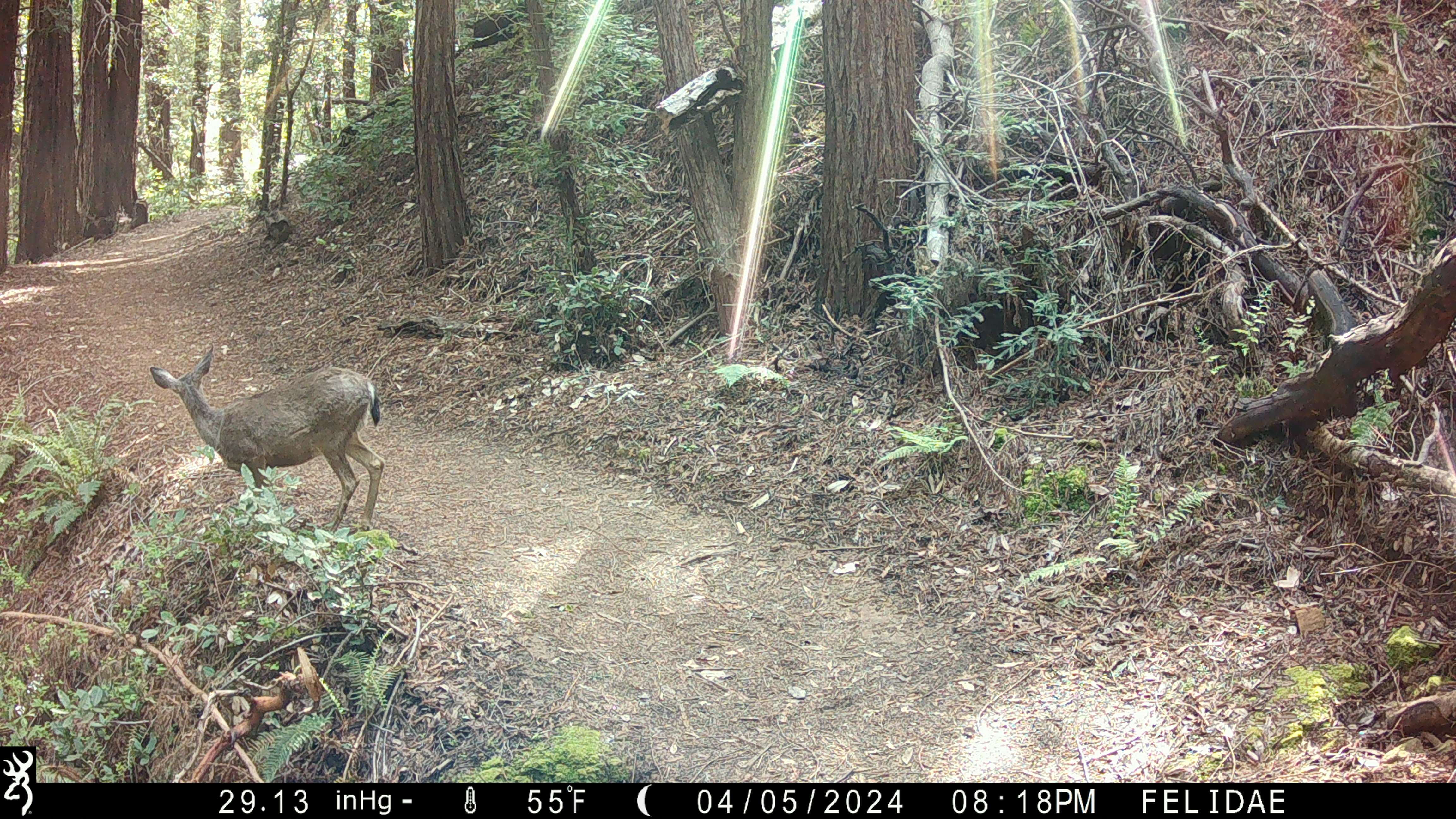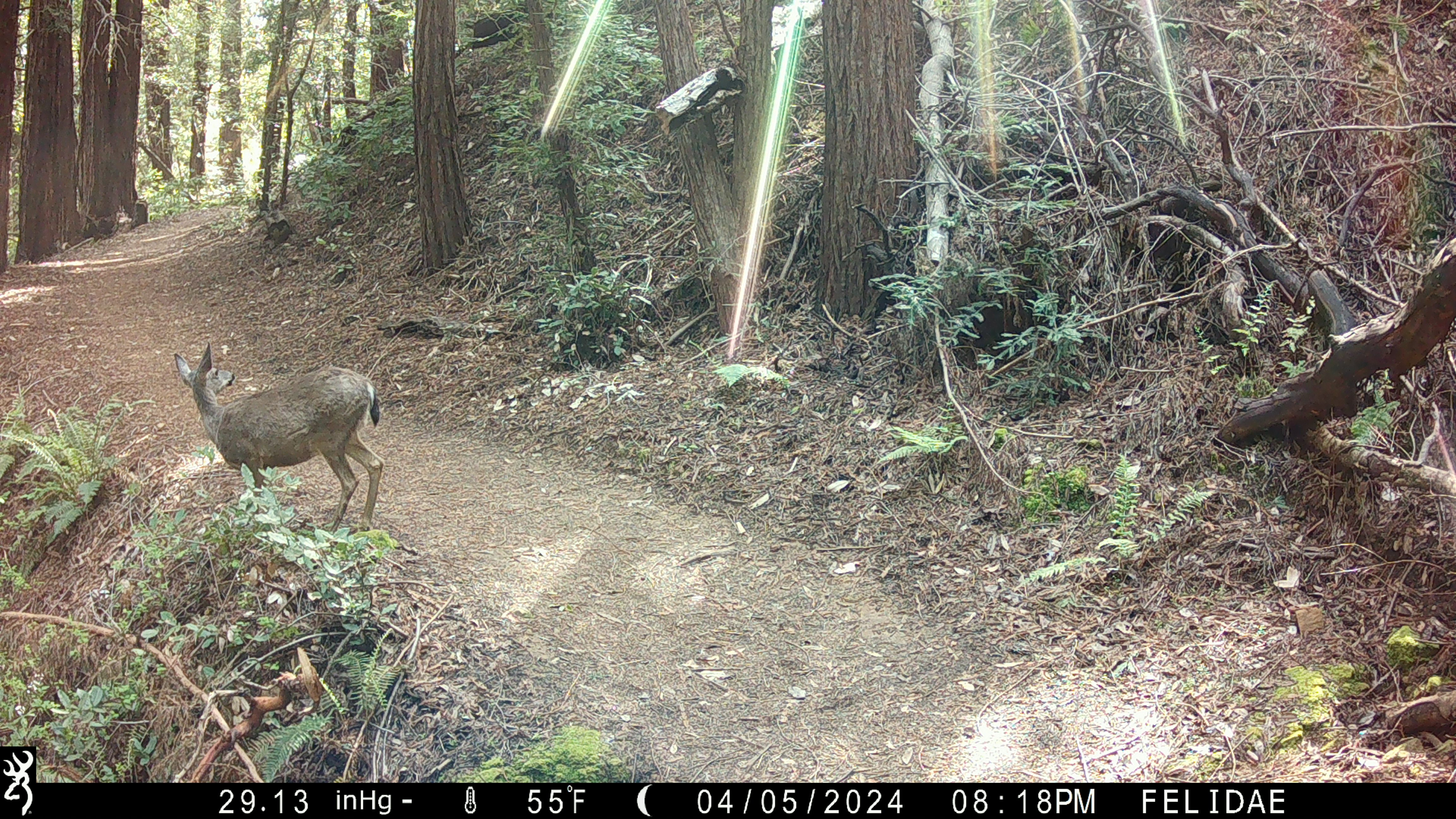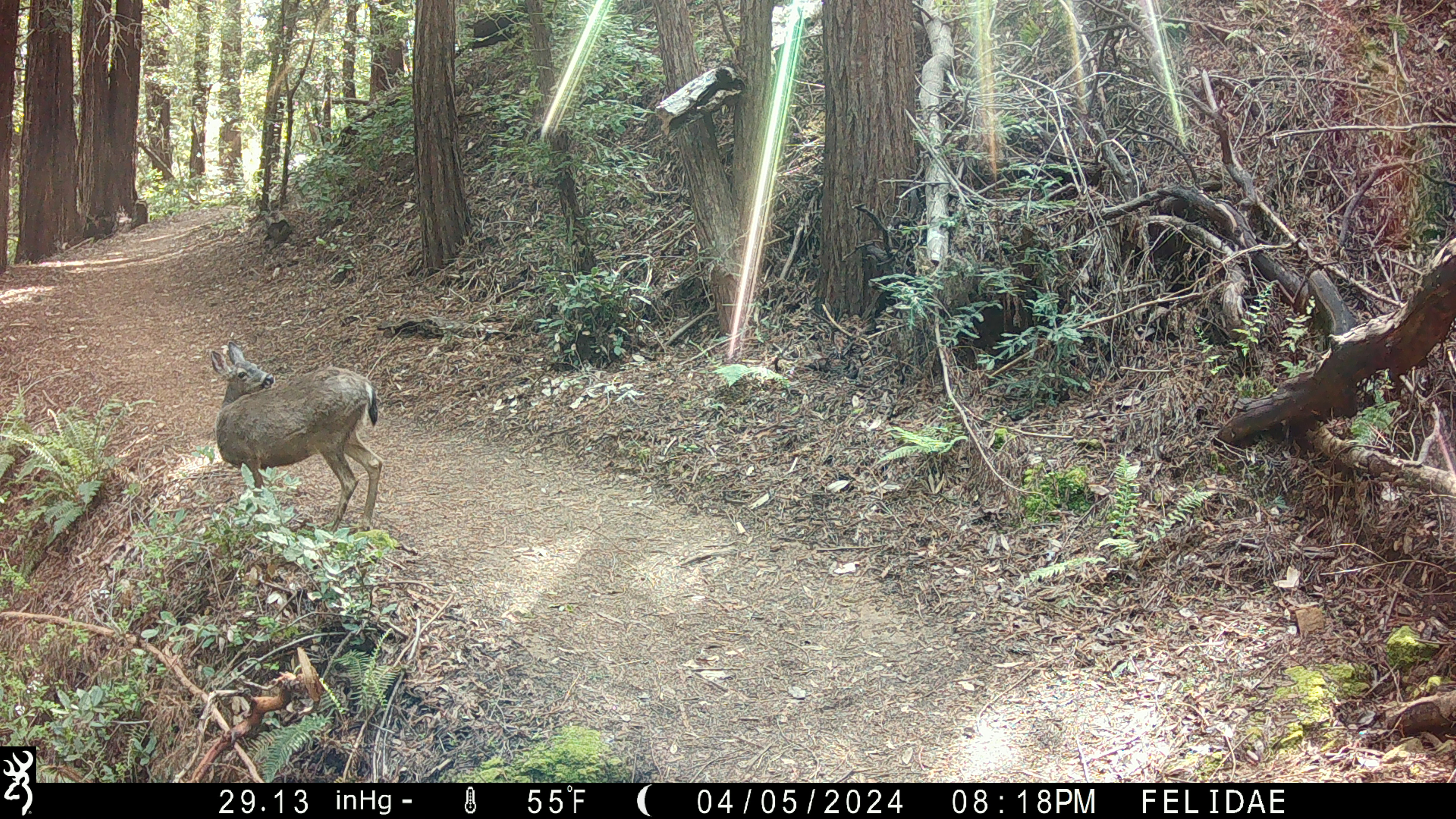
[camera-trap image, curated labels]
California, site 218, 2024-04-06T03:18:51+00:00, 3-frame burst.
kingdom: Animalia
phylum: Chordata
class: Mammalia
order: Artiodactyla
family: Cervidae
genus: Odocoileus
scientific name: Odocoileus hemionus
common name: mule deer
Mule deer (Odocoileus hemionus).